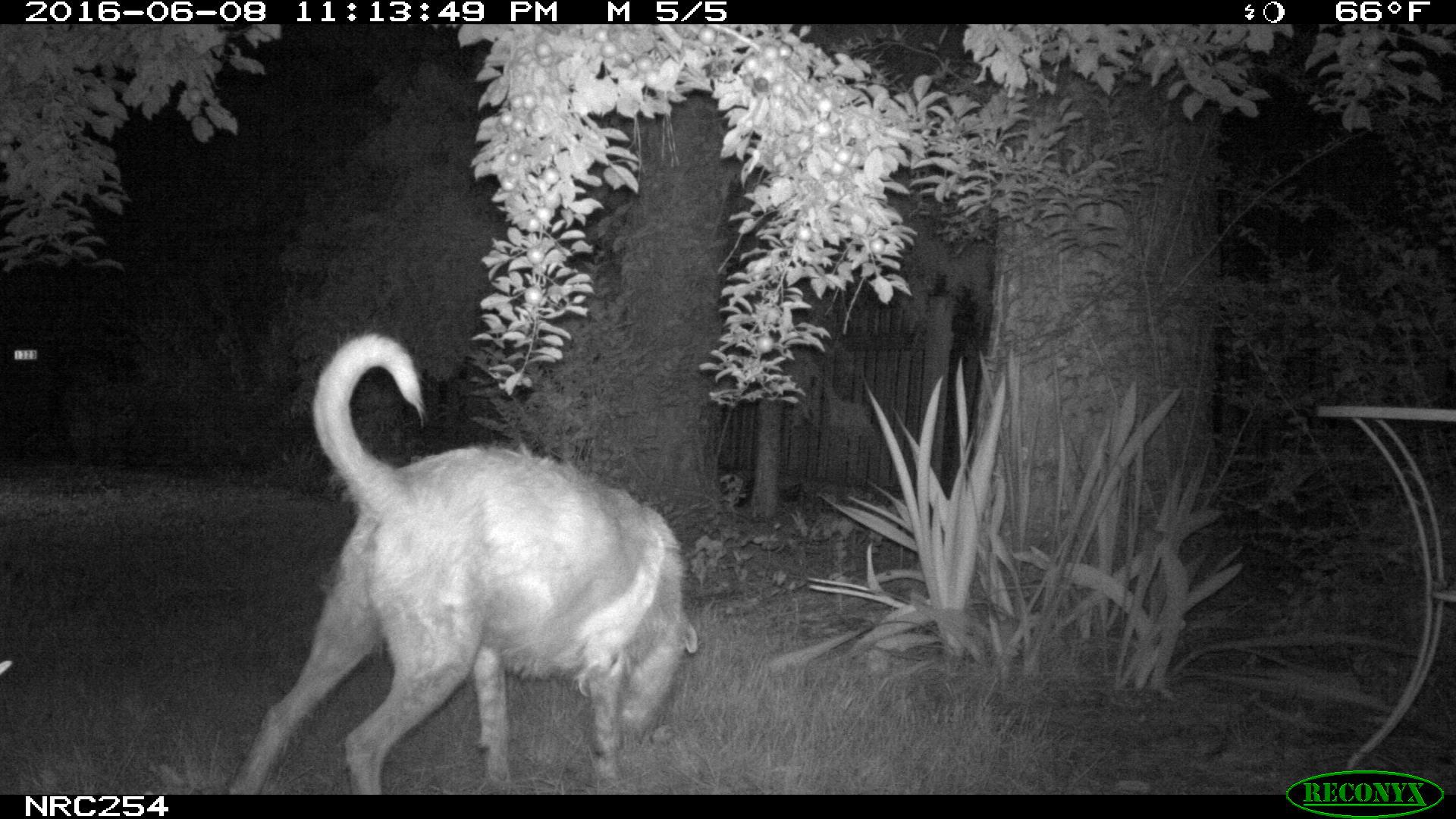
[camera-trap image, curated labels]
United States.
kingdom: Animalia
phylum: Chordata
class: Mammalia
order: Carnivora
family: Canidae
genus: Canis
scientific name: Canis familiaris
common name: domestic dog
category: Dog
Dog (domestic dog) (Canis familiaris).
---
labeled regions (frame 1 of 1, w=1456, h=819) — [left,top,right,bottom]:
Dog: [225,325,711,796]